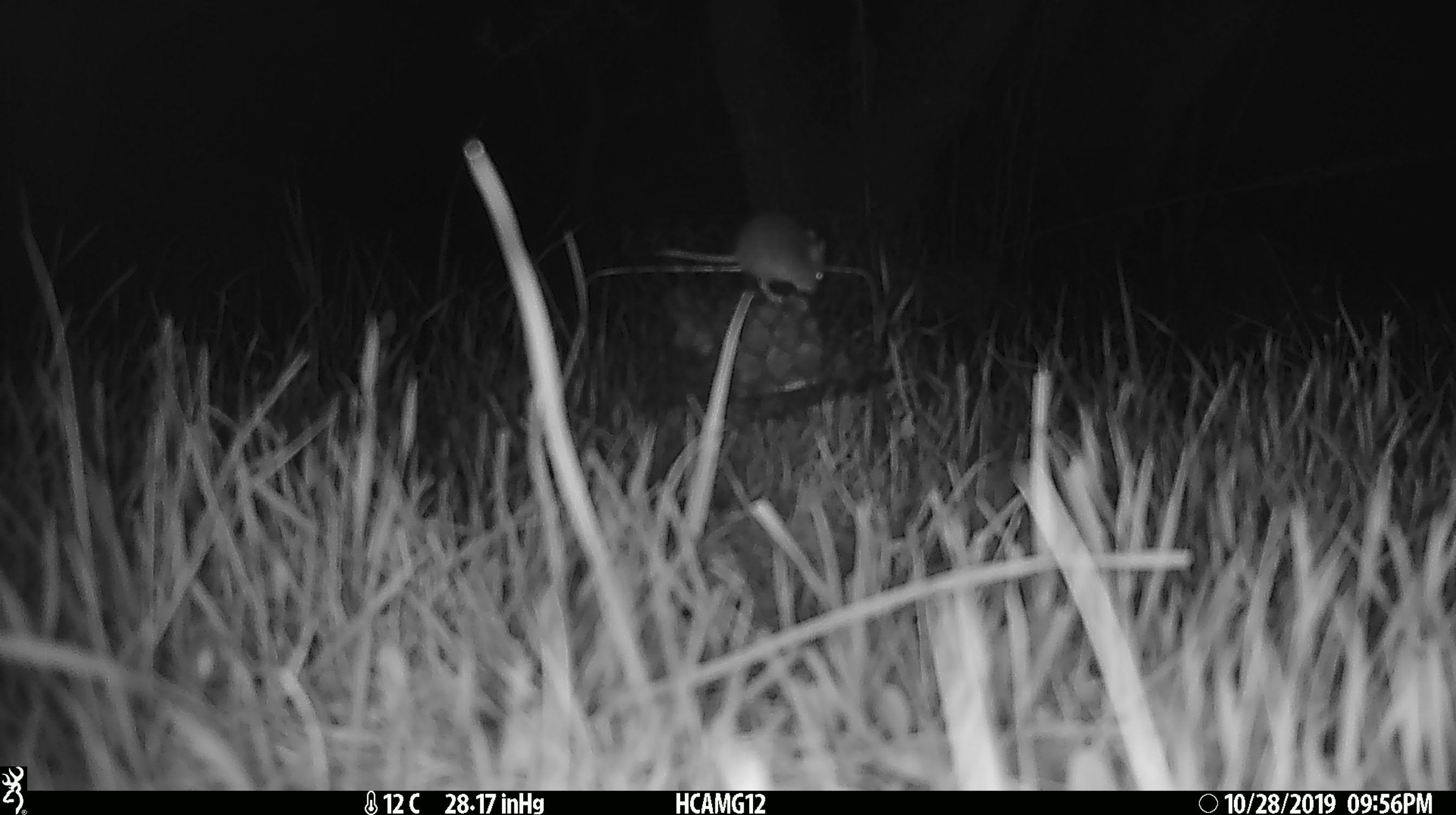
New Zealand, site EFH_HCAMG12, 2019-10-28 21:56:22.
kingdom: Animalia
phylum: Chordata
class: Mammalia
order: Rodentia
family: Muridae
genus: Mus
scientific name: Mus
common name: mouse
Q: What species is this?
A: Mouse (Mus).